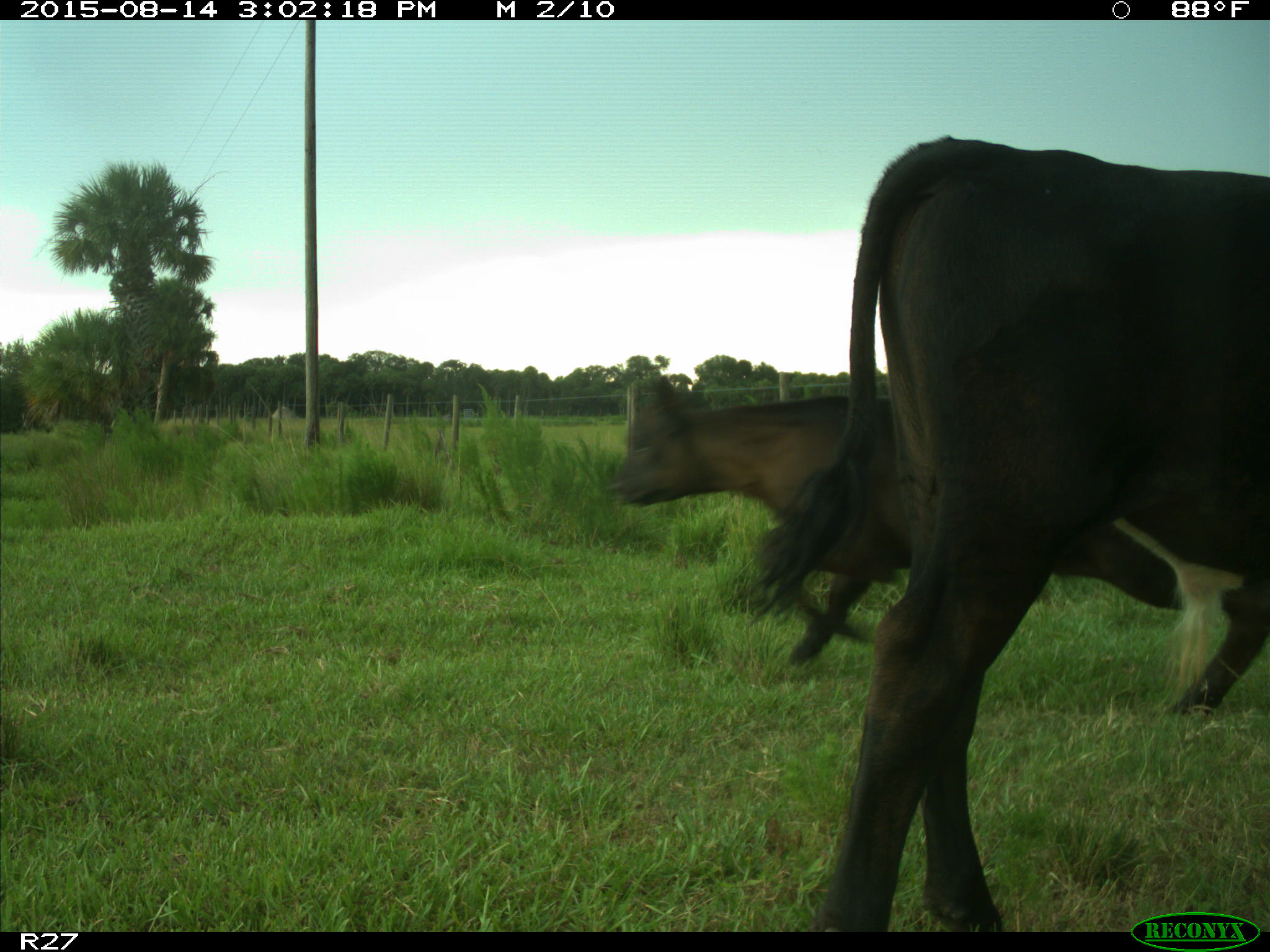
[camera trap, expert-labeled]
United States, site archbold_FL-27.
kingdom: Animalia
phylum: Chordata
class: Mammalia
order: Artiodactyla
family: Bovidae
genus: Bos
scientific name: Bos taurus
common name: domestic cow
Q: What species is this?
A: Bos taurus (domestic cow).